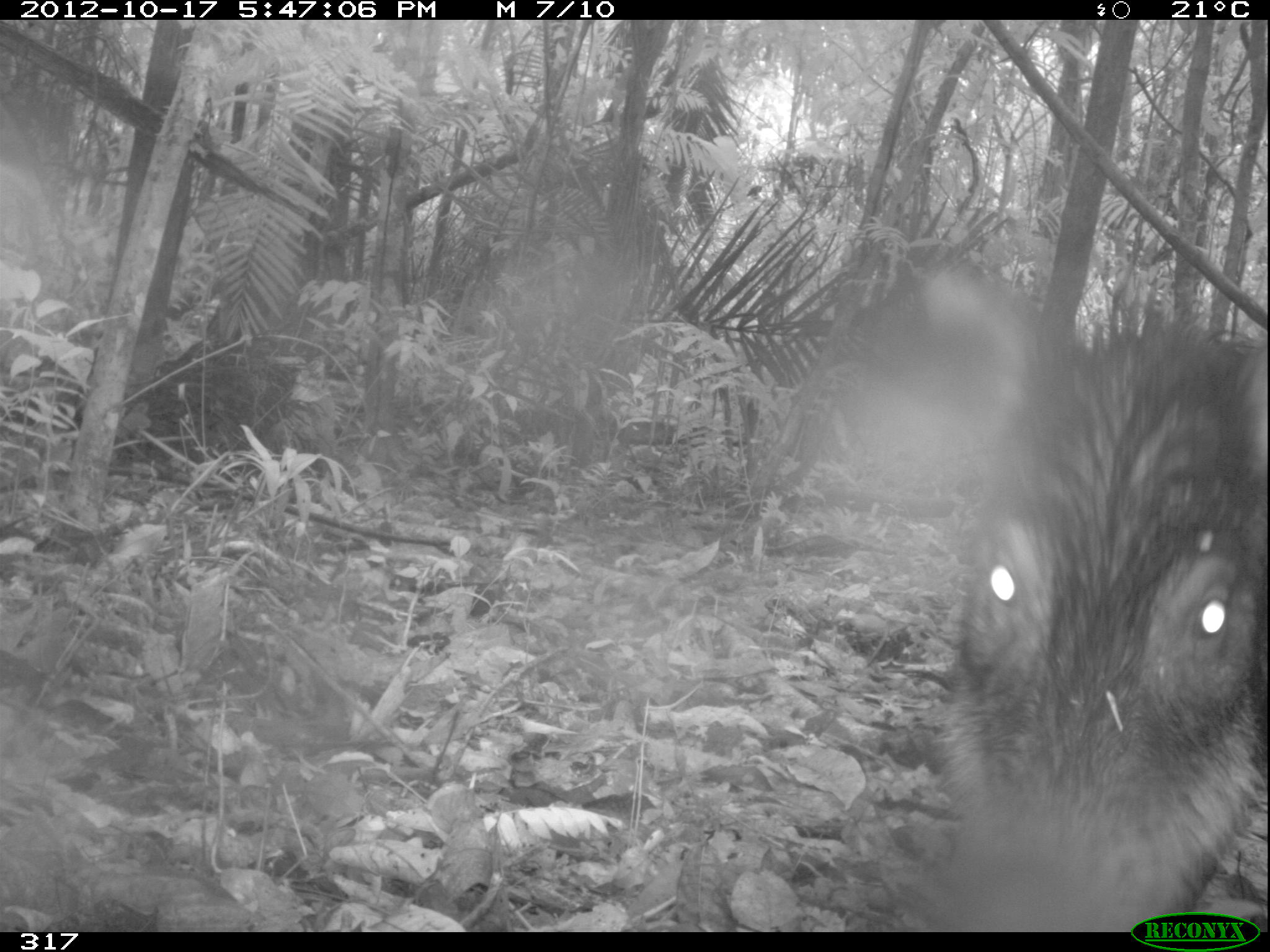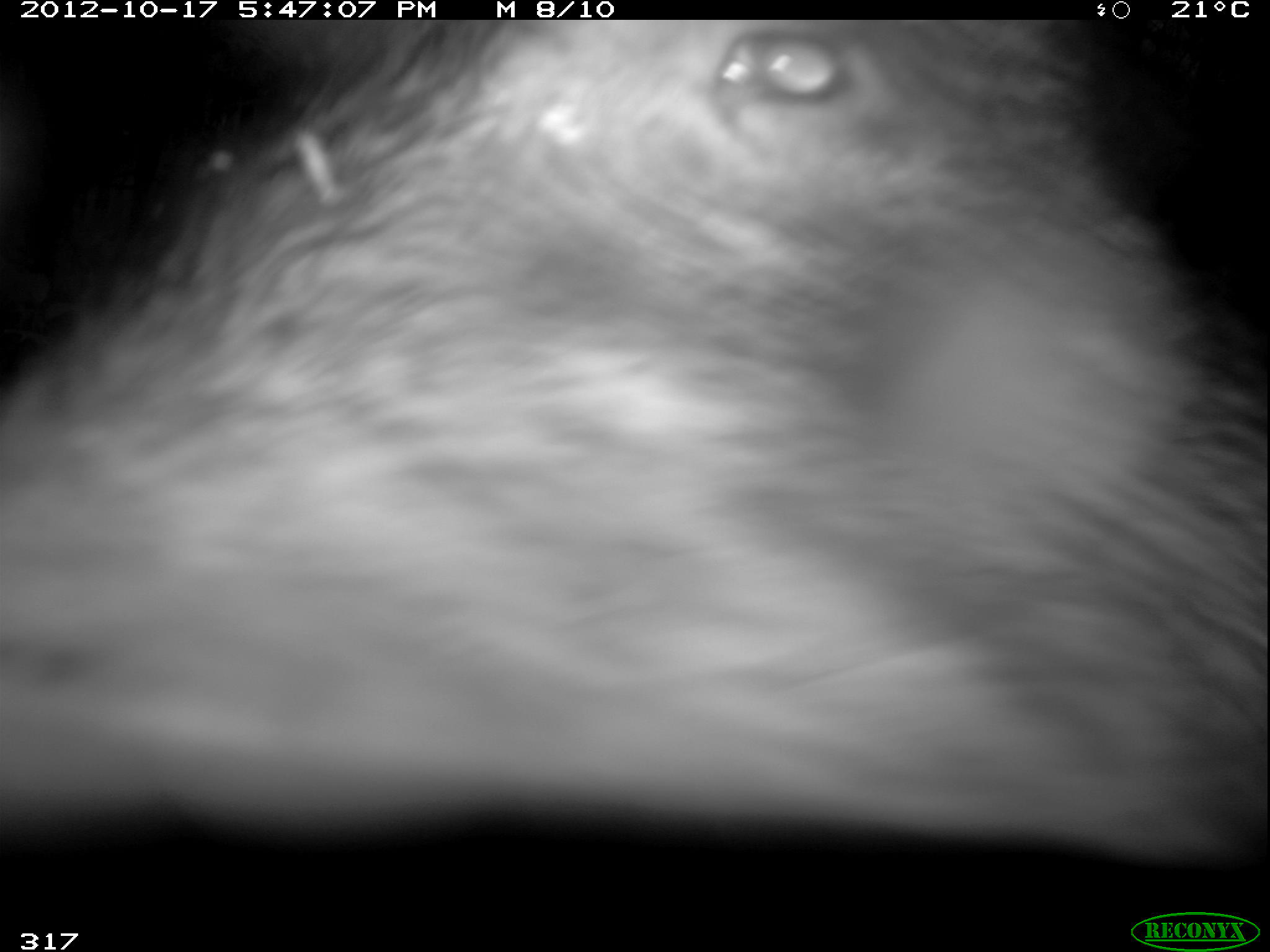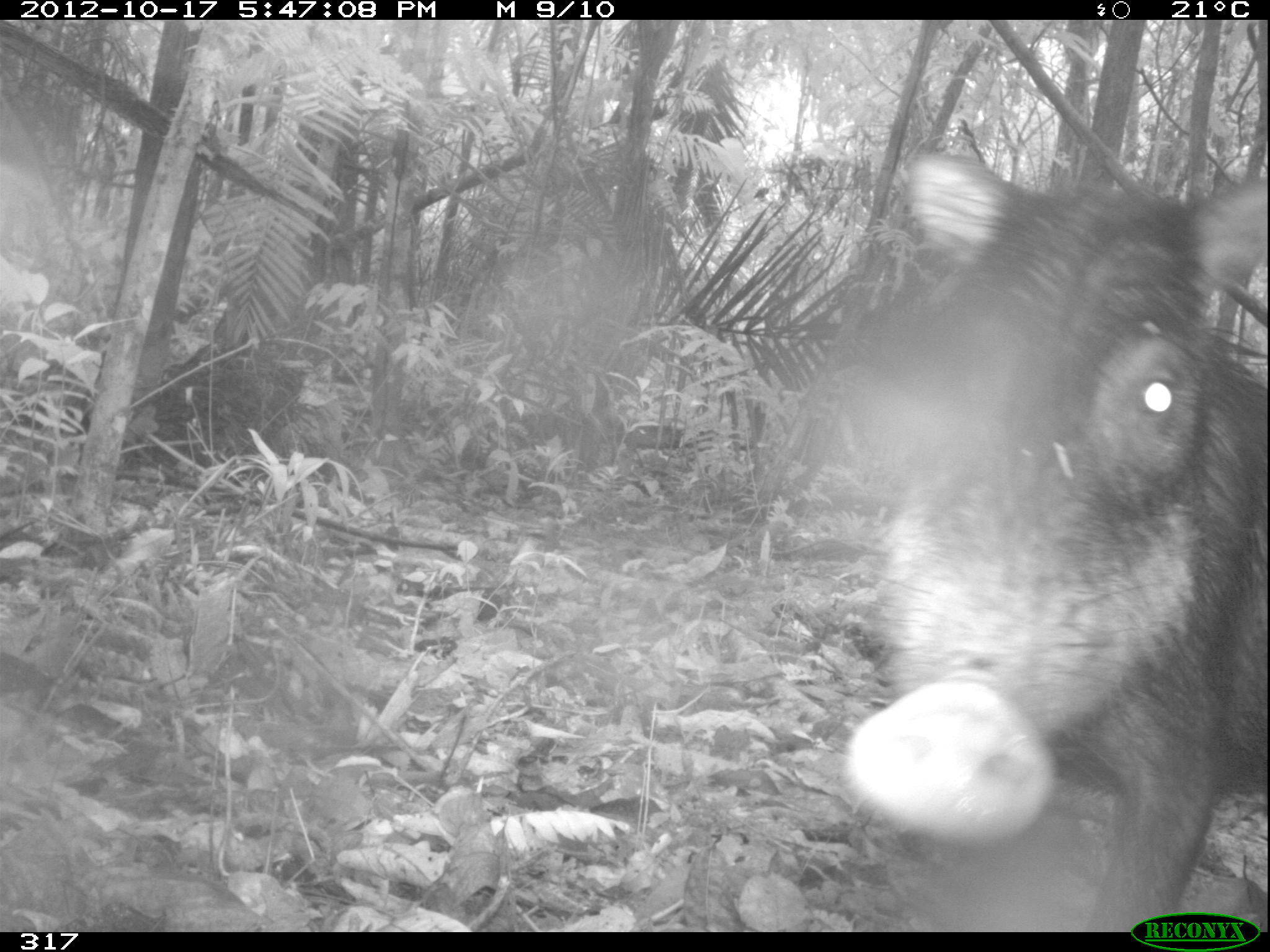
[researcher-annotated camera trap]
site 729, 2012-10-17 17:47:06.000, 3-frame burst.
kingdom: Animalia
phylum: Chordata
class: Mammalia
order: Artiodactyla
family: Tayassuidae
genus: Tayassu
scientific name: Tayassu pecari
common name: white-lipped peccary